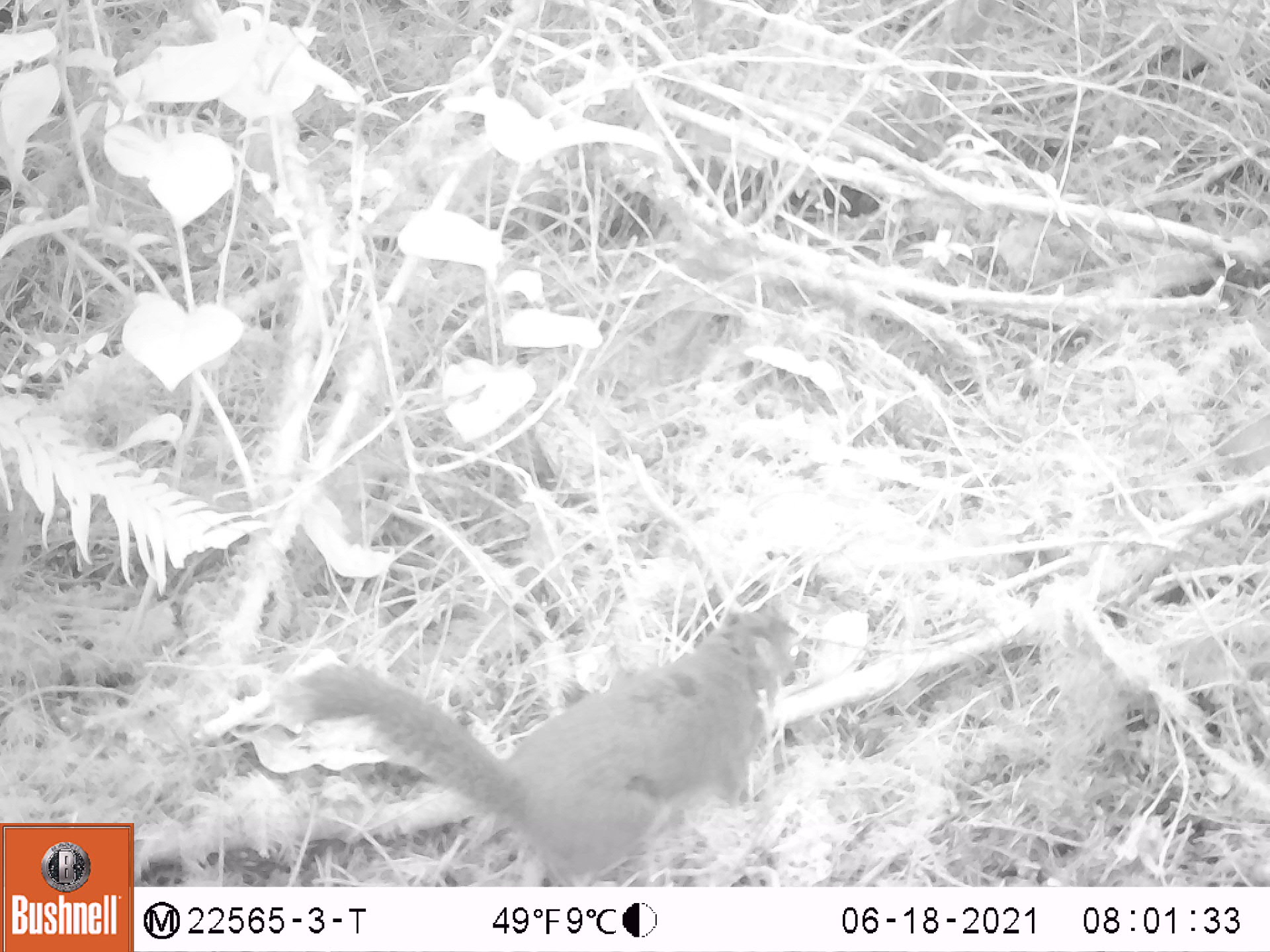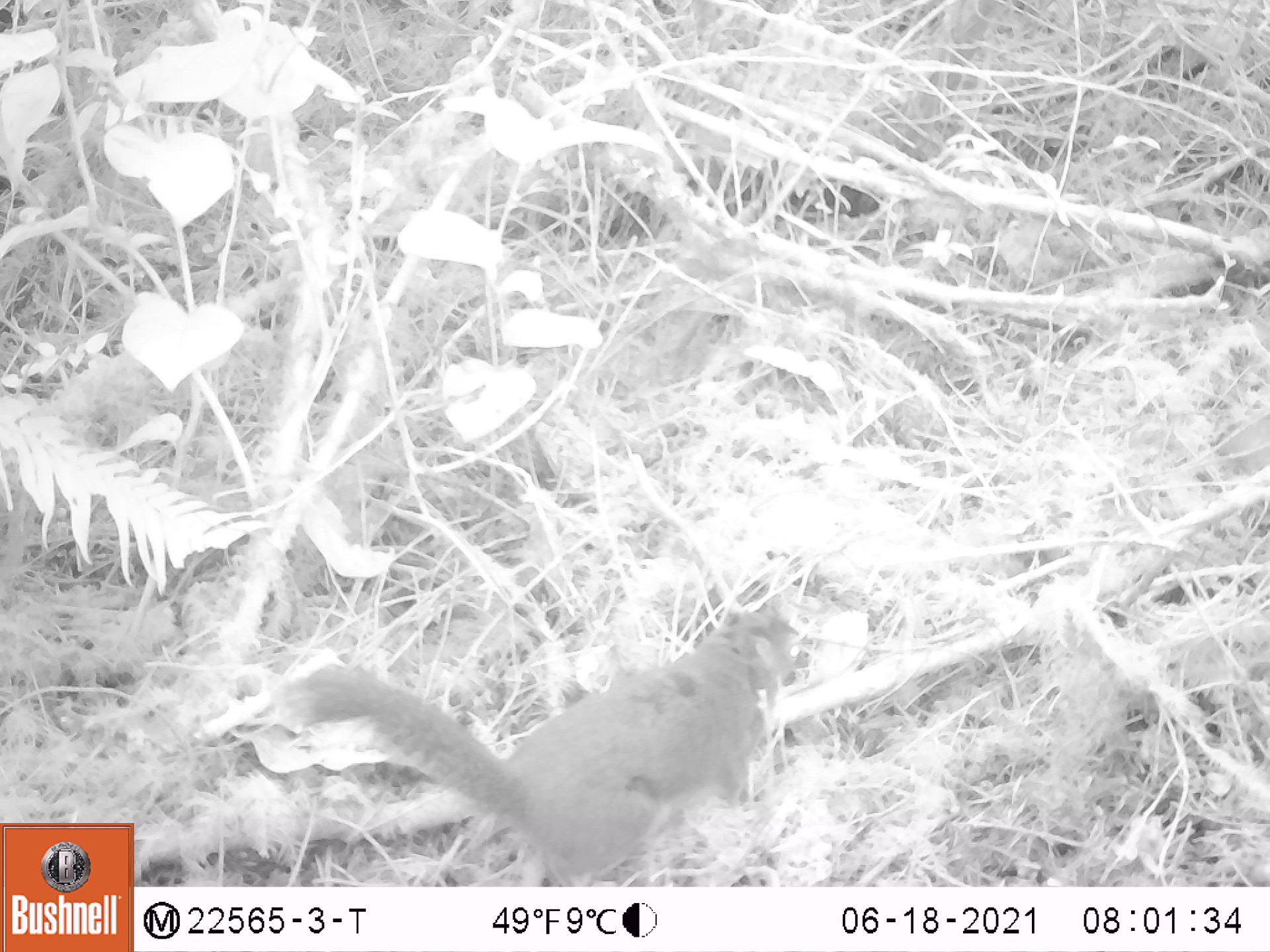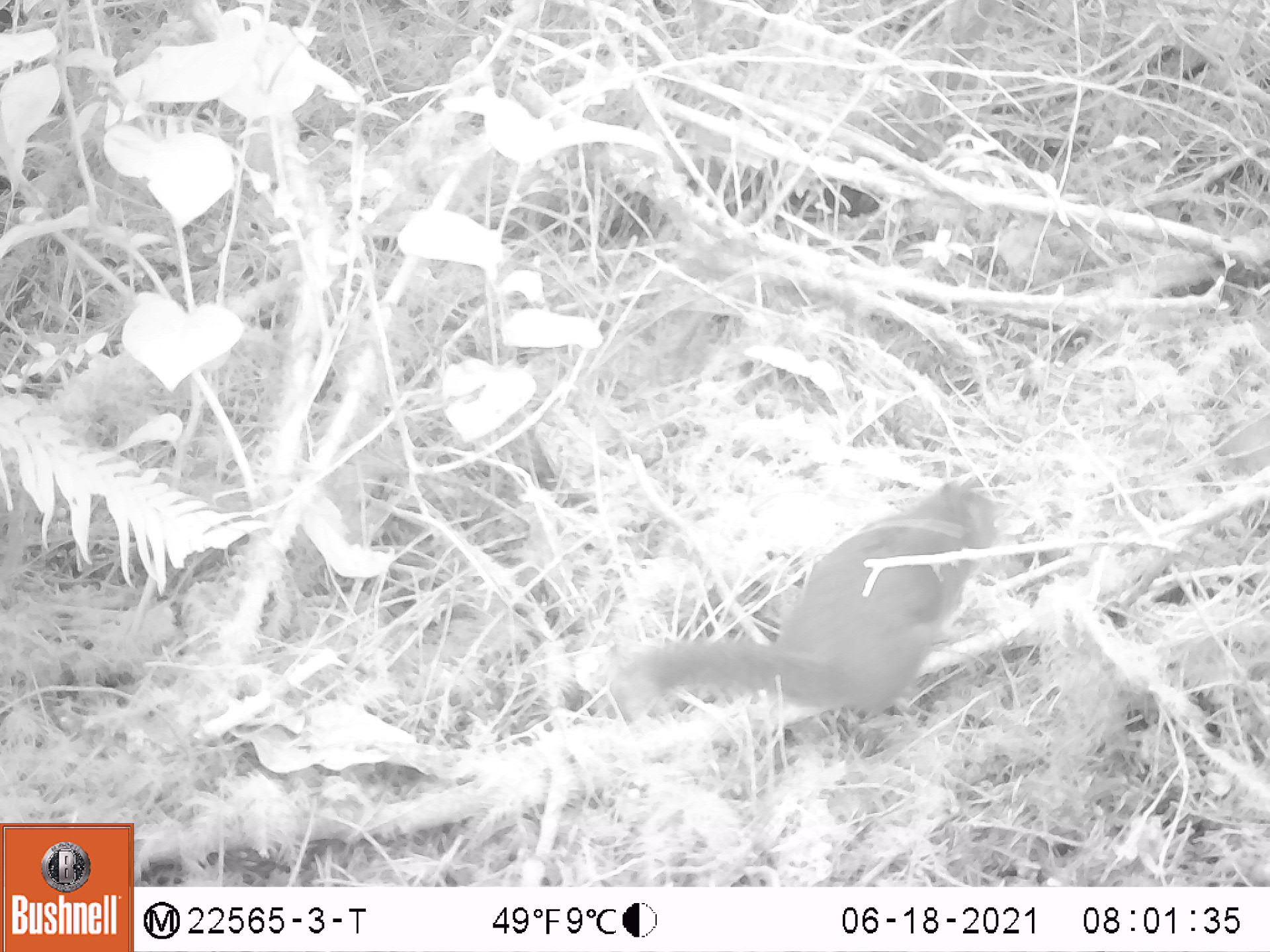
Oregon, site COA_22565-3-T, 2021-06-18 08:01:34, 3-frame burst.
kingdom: Animalia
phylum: Chordata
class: Mammalia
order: Rodentia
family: Sciuridae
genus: Tamiasciurus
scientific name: Tamiasciurus douglasii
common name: douglas squirrel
Douglas squirrel (Tamiasciurus douglasii).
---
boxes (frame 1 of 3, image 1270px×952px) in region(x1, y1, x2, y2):
douglas squirrel: region(296, 595, 802, 883)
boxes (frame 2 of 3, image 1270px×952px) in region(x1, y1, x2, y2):
douglas squirrel: region(287, 603, 807, 883)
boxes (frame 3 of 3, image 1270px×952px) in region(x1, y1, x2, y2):
douglas squirrel: region(623, 466, 1003, 740)